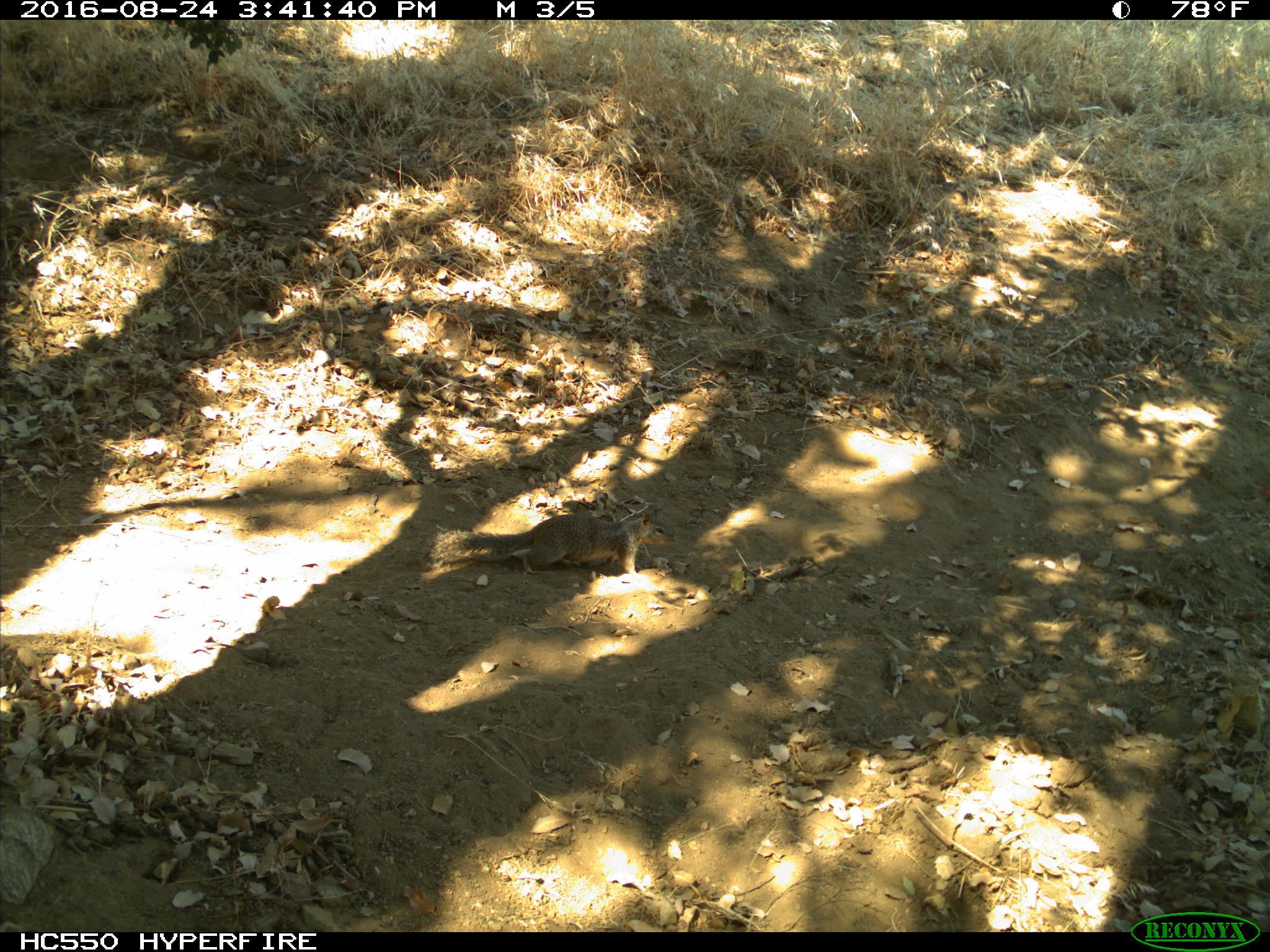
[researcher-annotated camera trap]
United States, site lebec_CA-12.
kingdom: Animalia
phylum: Chordata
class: Mammalia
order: Rodentia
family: Sciuridae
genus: Otospermophilus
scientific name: Otospermophilus beecheyi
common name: california ground squirrel